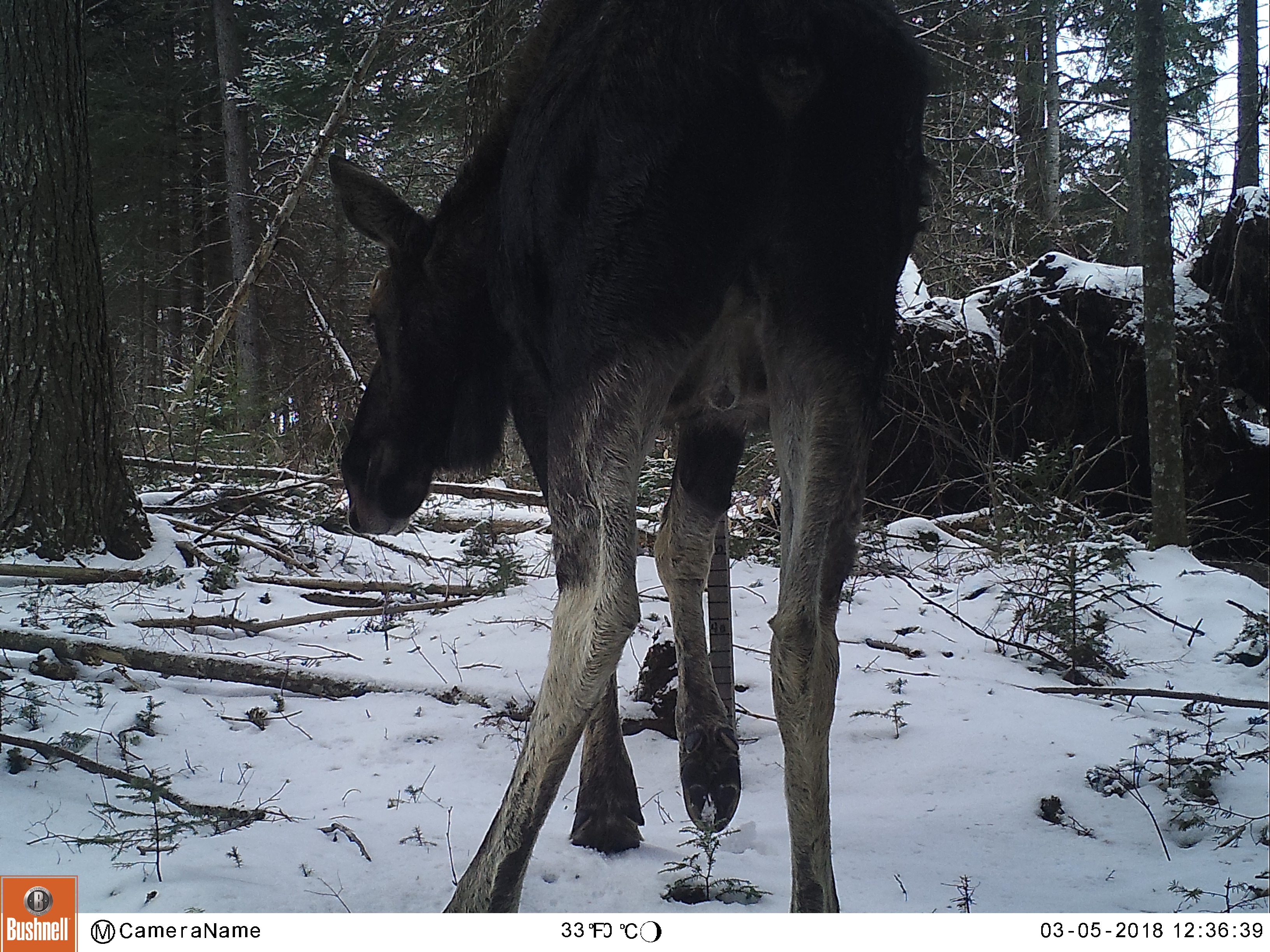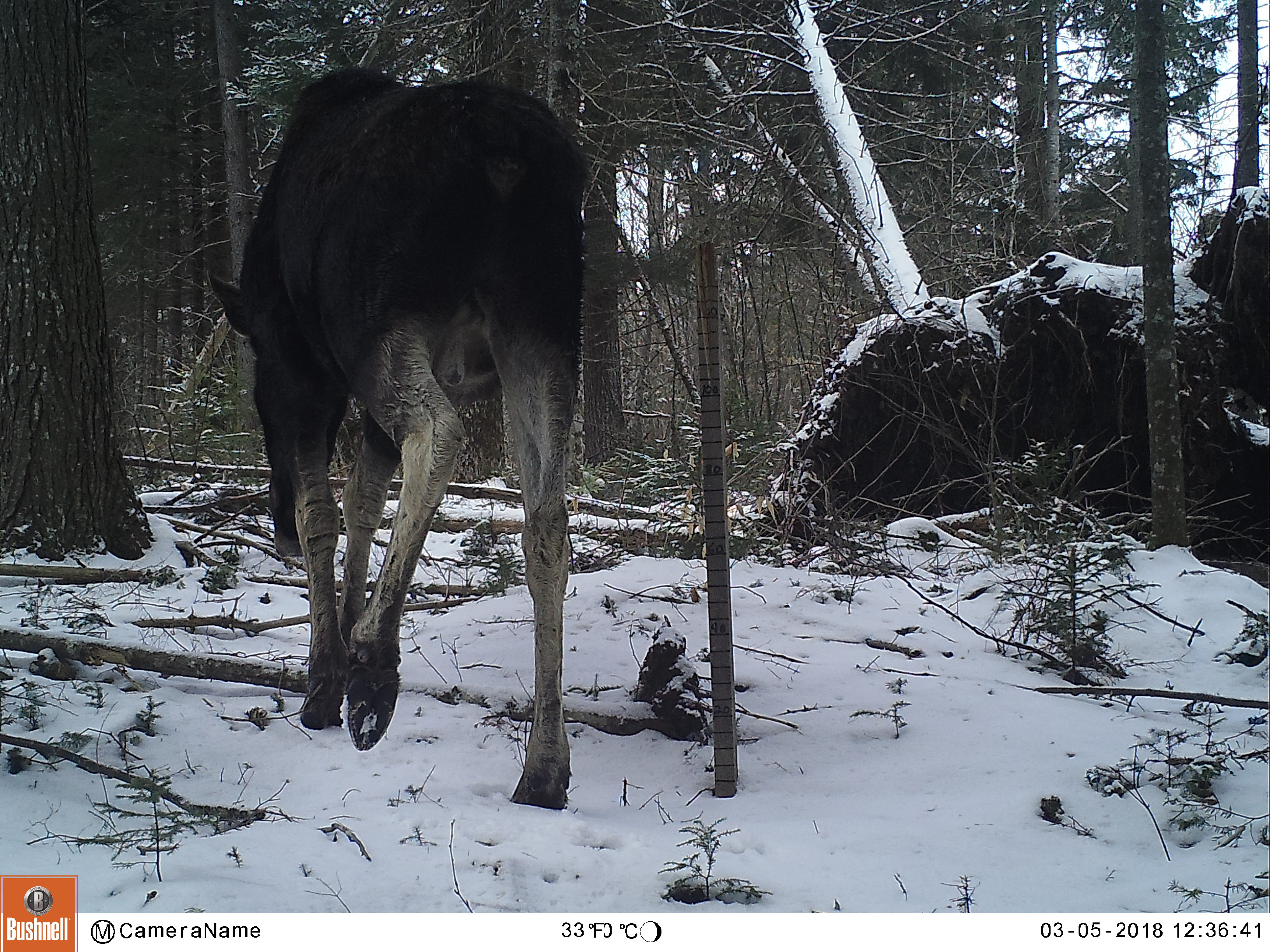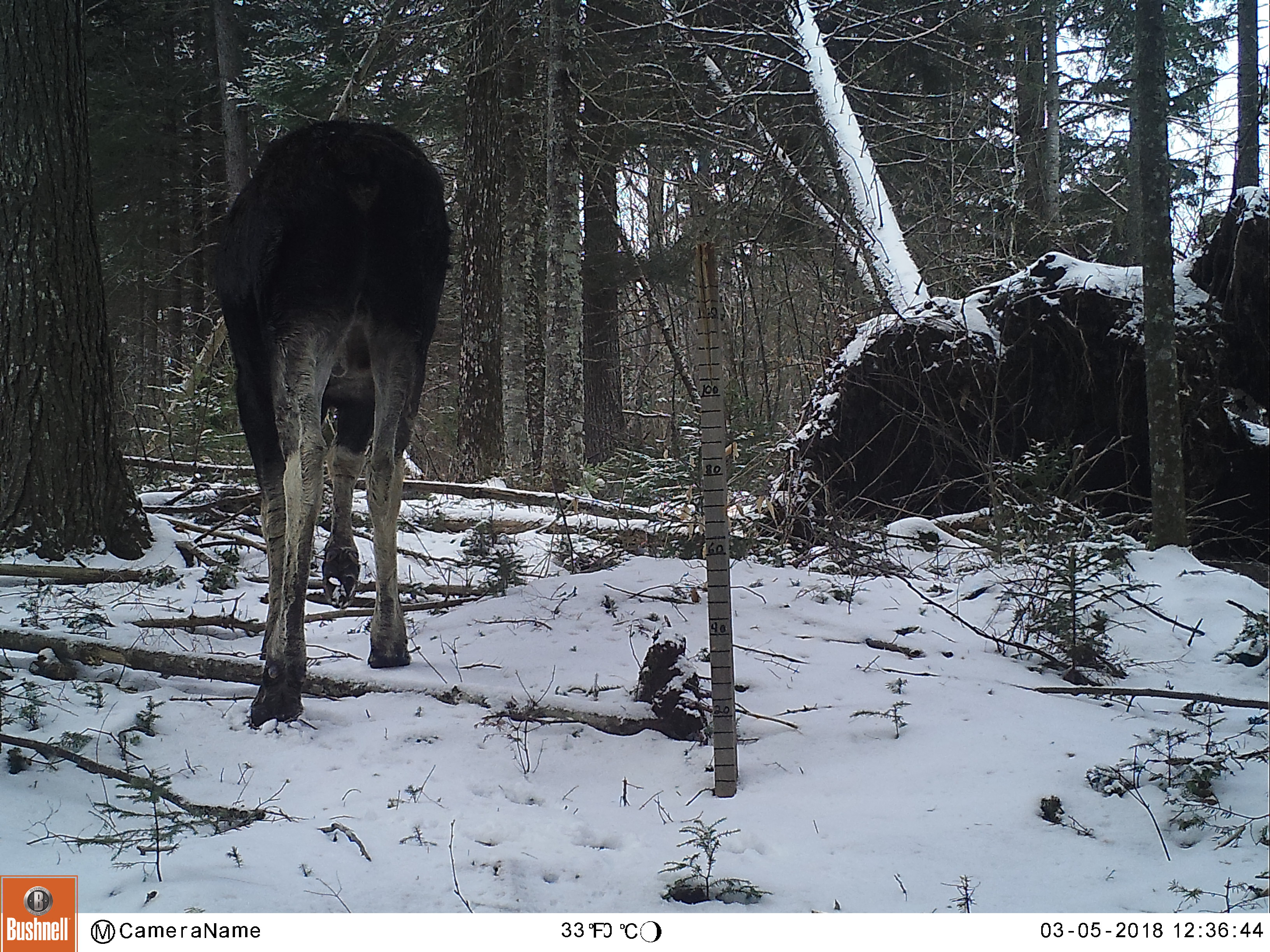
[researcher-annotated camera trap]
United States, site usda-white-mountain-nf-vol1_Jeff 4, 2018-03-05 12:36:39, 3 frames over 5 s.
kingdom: Animalia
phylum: Chordata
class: Mammalia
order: Artiodactyla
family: Cervidae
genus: Alces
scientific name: Alces alces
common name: moose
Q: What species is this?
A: Moose (Alces alces).